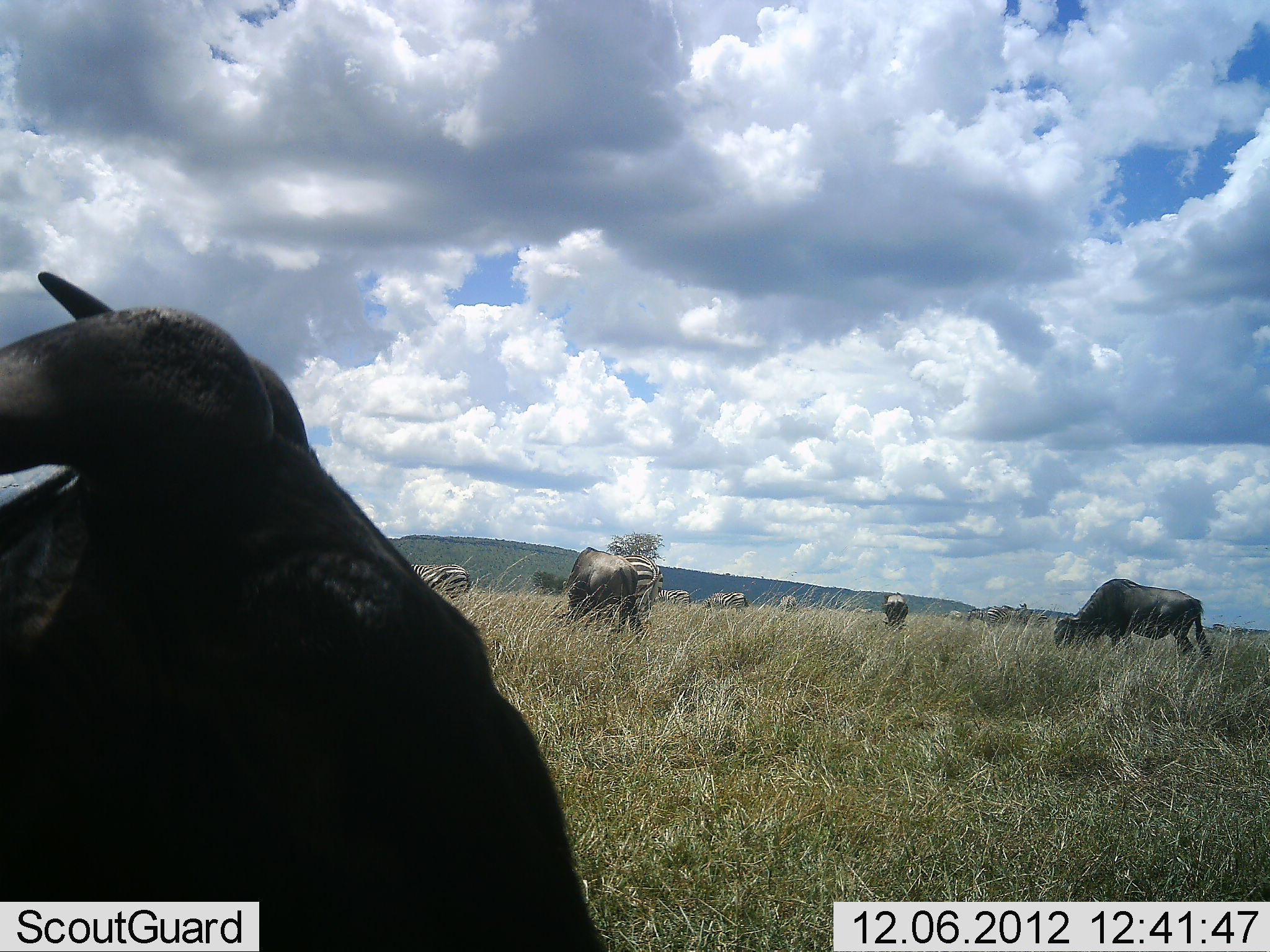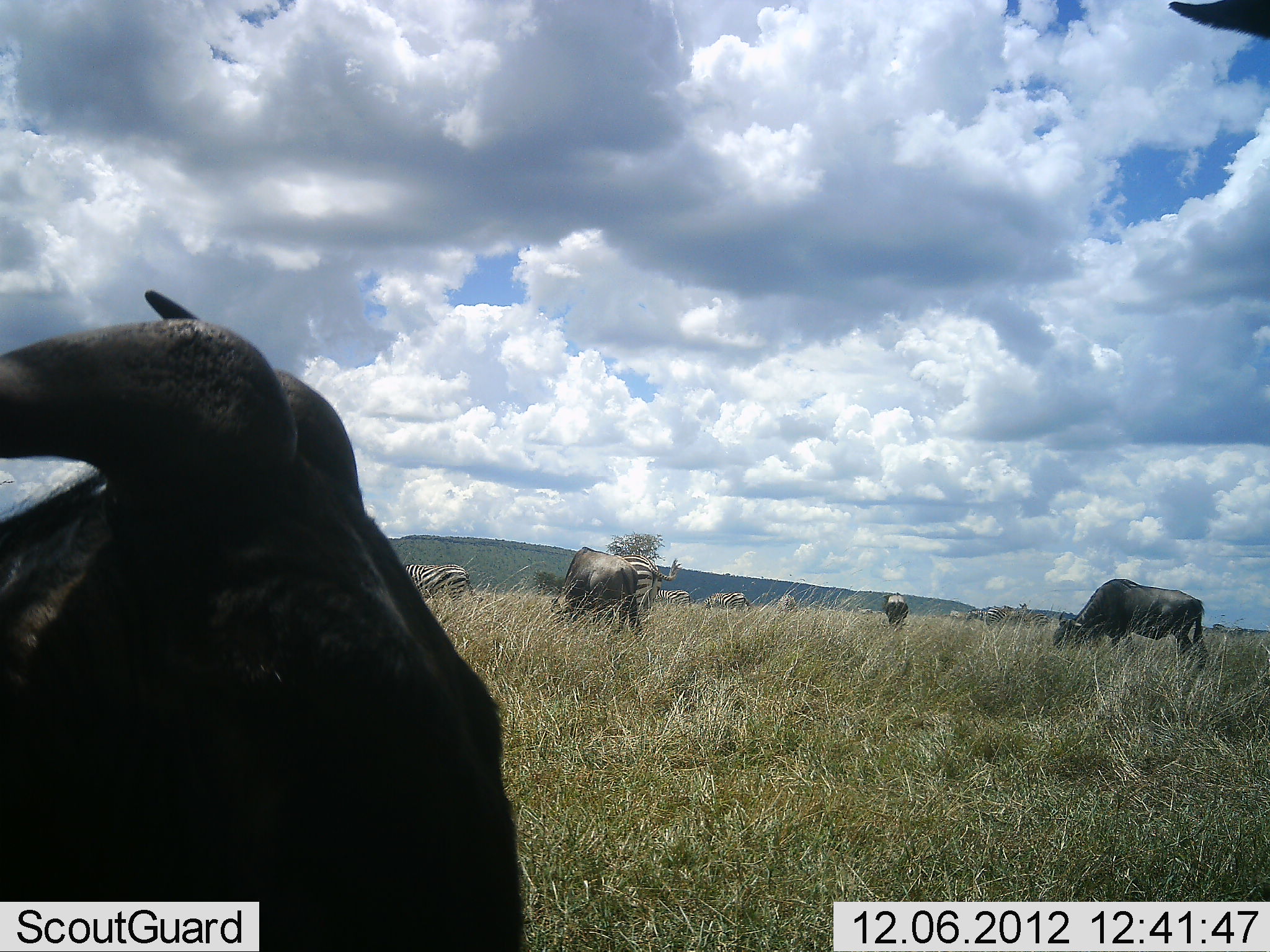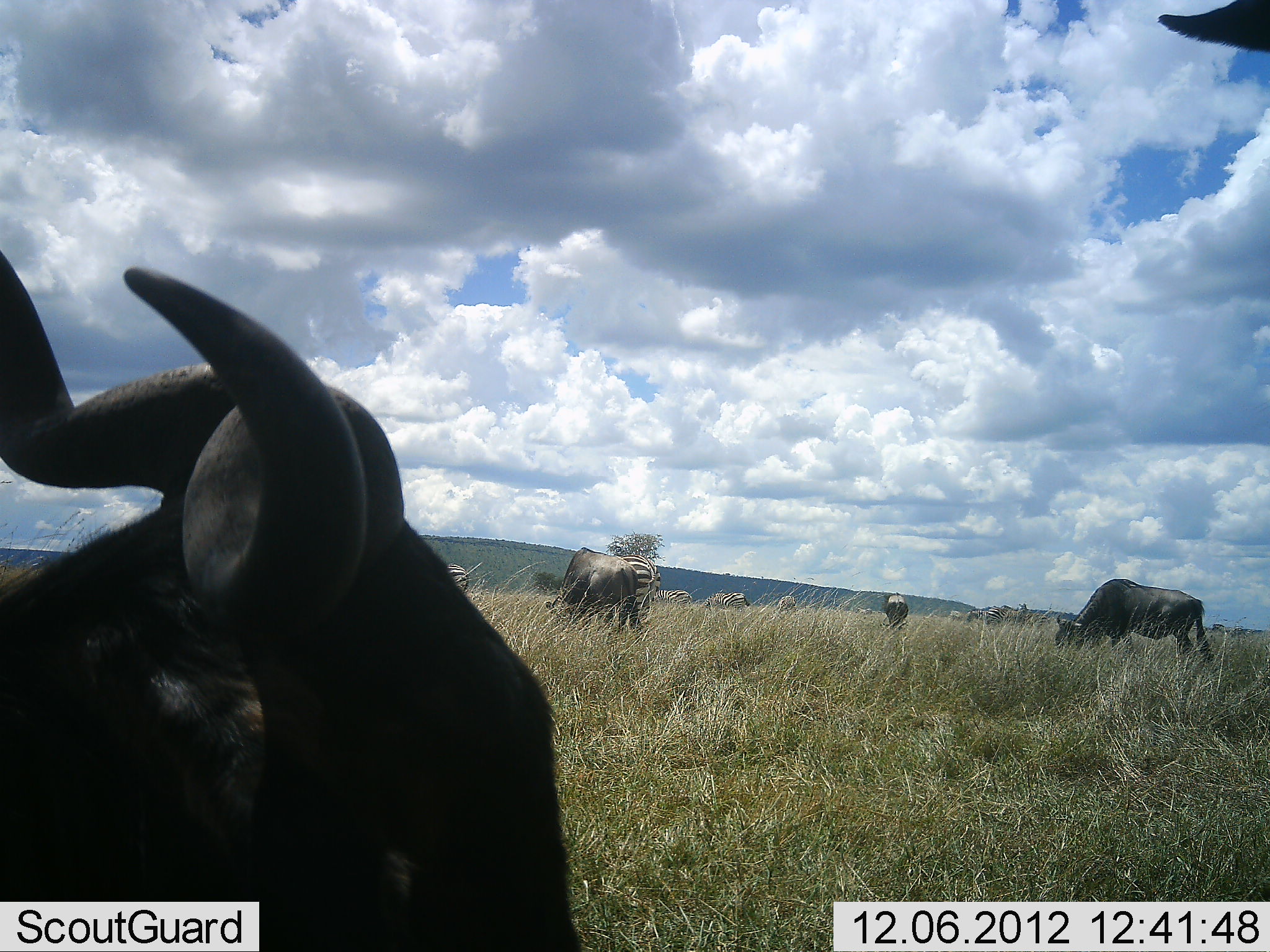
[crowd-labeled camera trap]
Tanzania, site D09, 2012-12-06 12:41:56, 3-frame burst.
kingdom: Animalia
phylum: Chordata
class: Mammalia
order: Artiodactyla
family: Bovidae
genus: Connochaetes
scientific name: Connochaetes taurinus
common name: blue wildebeest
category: wildebeest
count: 4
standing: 67%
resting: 33%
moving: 8%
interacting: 0%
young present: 0%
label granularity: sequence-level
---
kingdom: Animalia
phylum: Chordata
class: Mammalia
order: Perissodactyla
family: Equidae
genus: Equus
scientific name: Equus quagga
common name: plains zebra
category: zebra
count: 5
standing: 43%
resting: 0%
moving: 0%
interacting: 0%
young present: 0%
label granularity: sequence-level